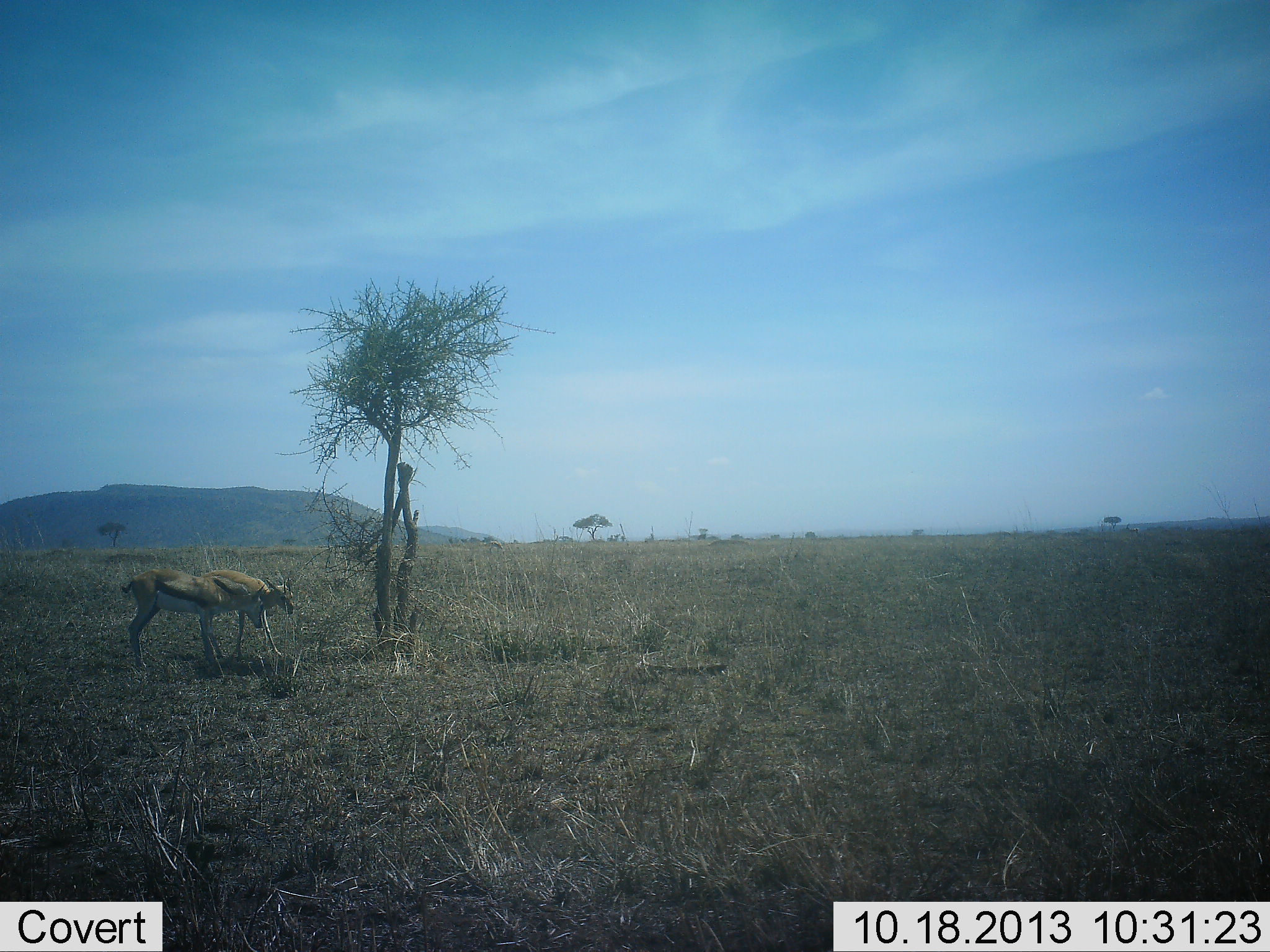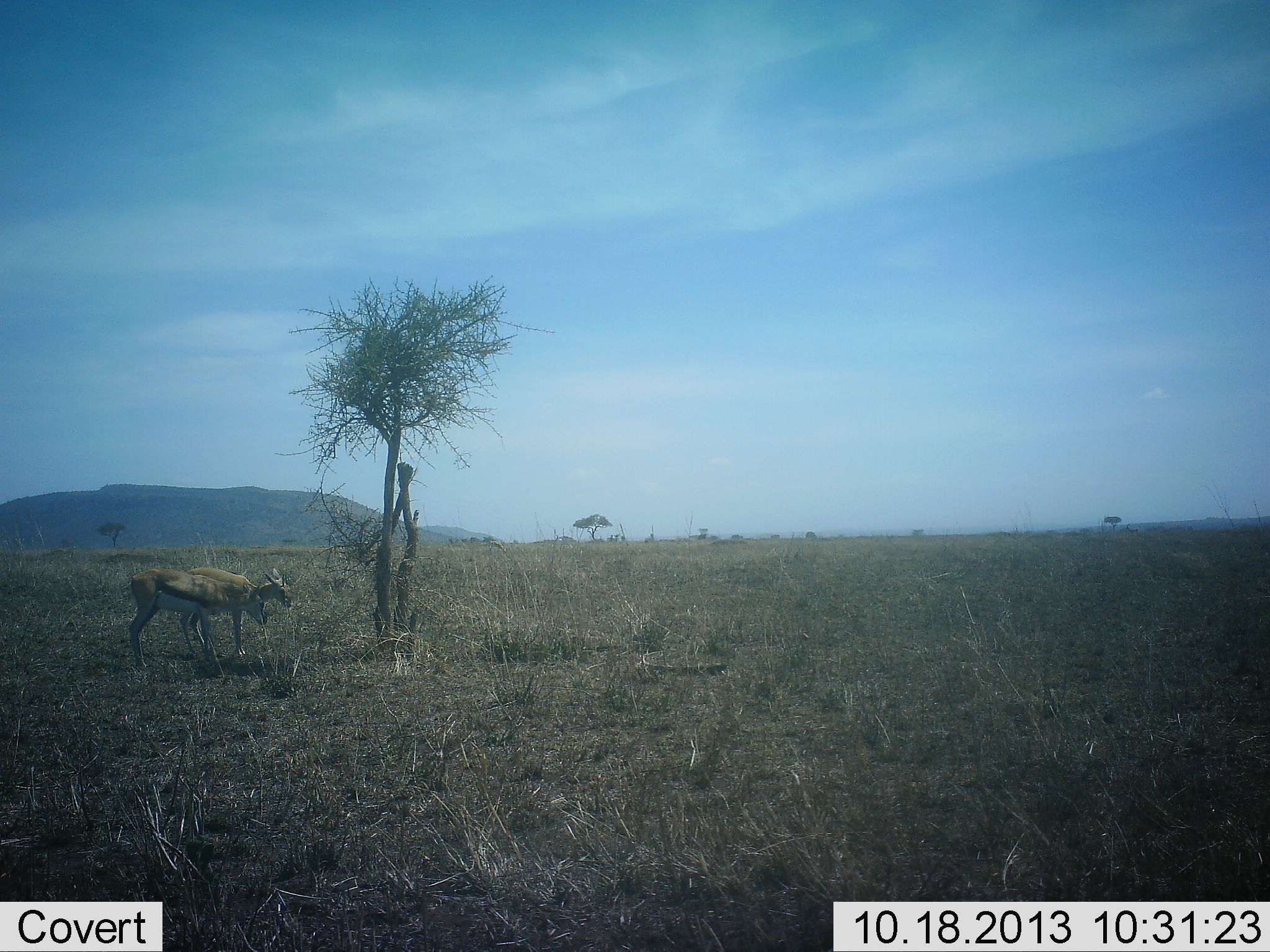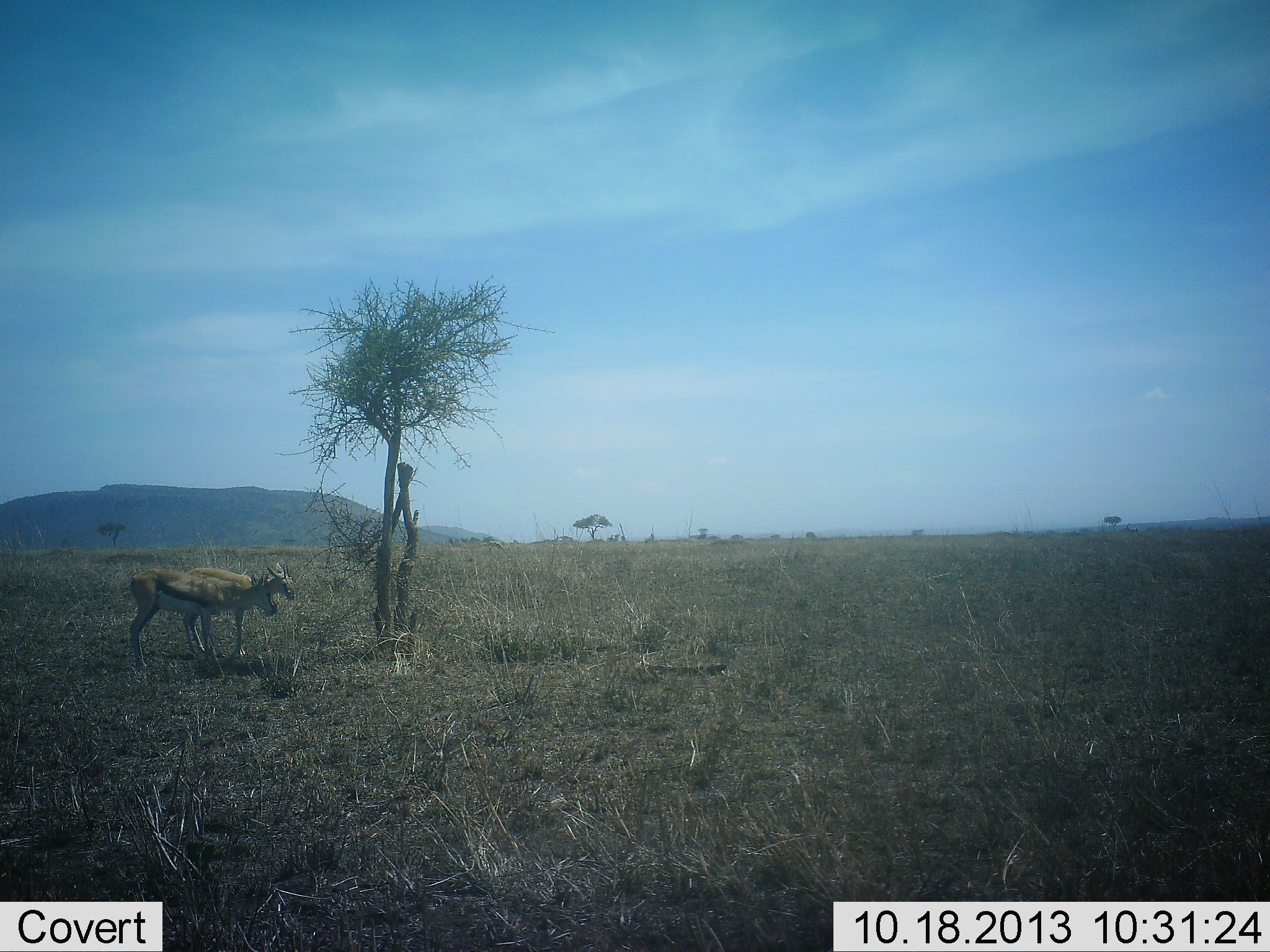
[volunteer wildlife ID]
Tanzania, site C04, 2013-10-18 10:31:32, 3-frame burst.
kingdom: Animalia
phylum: Chordata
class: Mammalia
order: Artiodactyla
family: Bovidae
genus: Eudorcas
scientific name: Eudorcas thomsonii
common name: thomson's gazelle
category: gazellethomsons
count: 2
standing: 63%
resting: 2%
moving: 3%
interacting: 3%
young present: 3%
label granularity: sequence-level